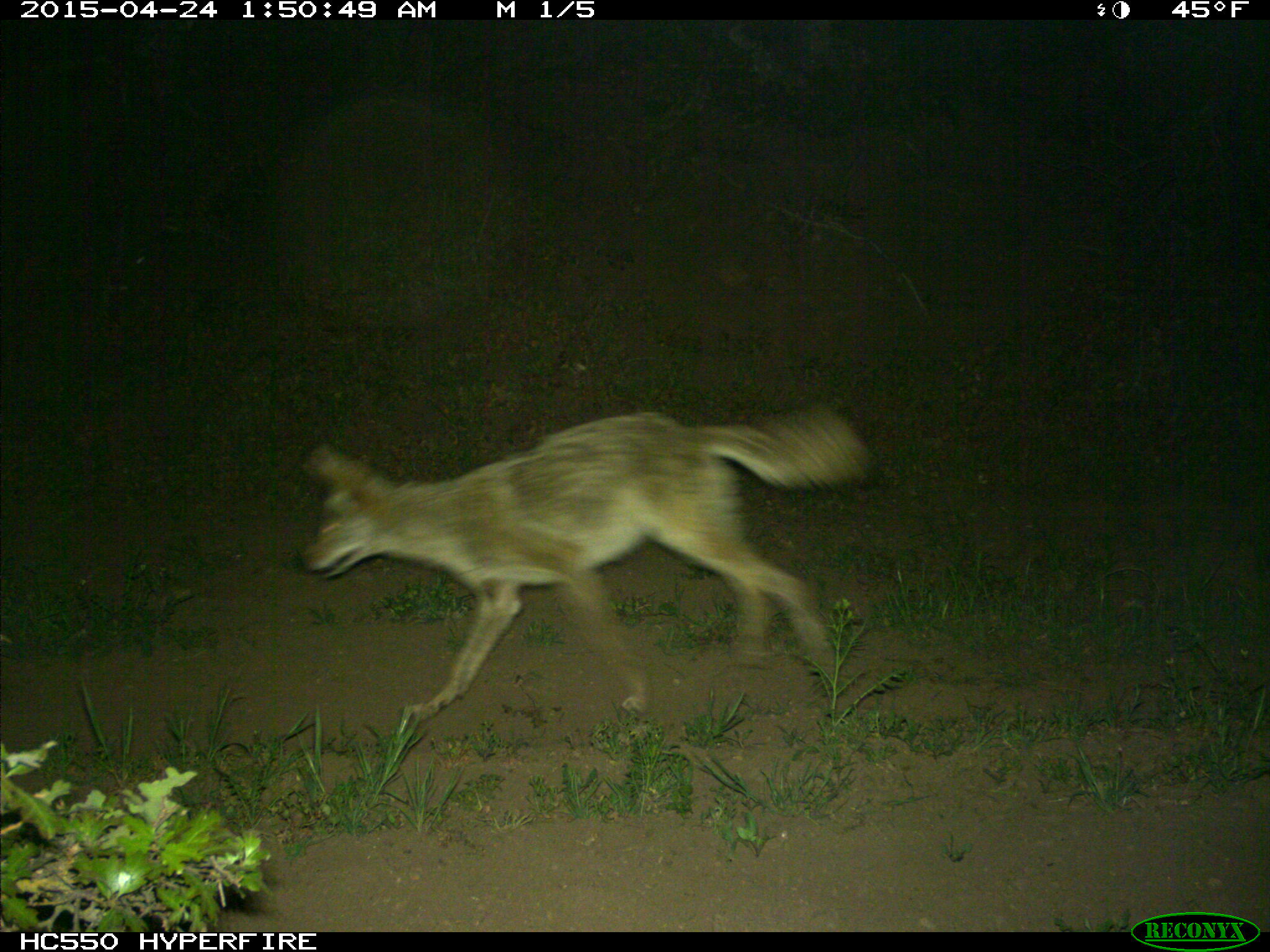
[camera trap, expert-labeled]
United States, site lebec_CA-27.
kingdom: Animalia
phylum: Chordata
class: Mammalia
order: Carnivora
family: Canidae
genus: Canis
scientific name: Canis latrans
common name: coyote